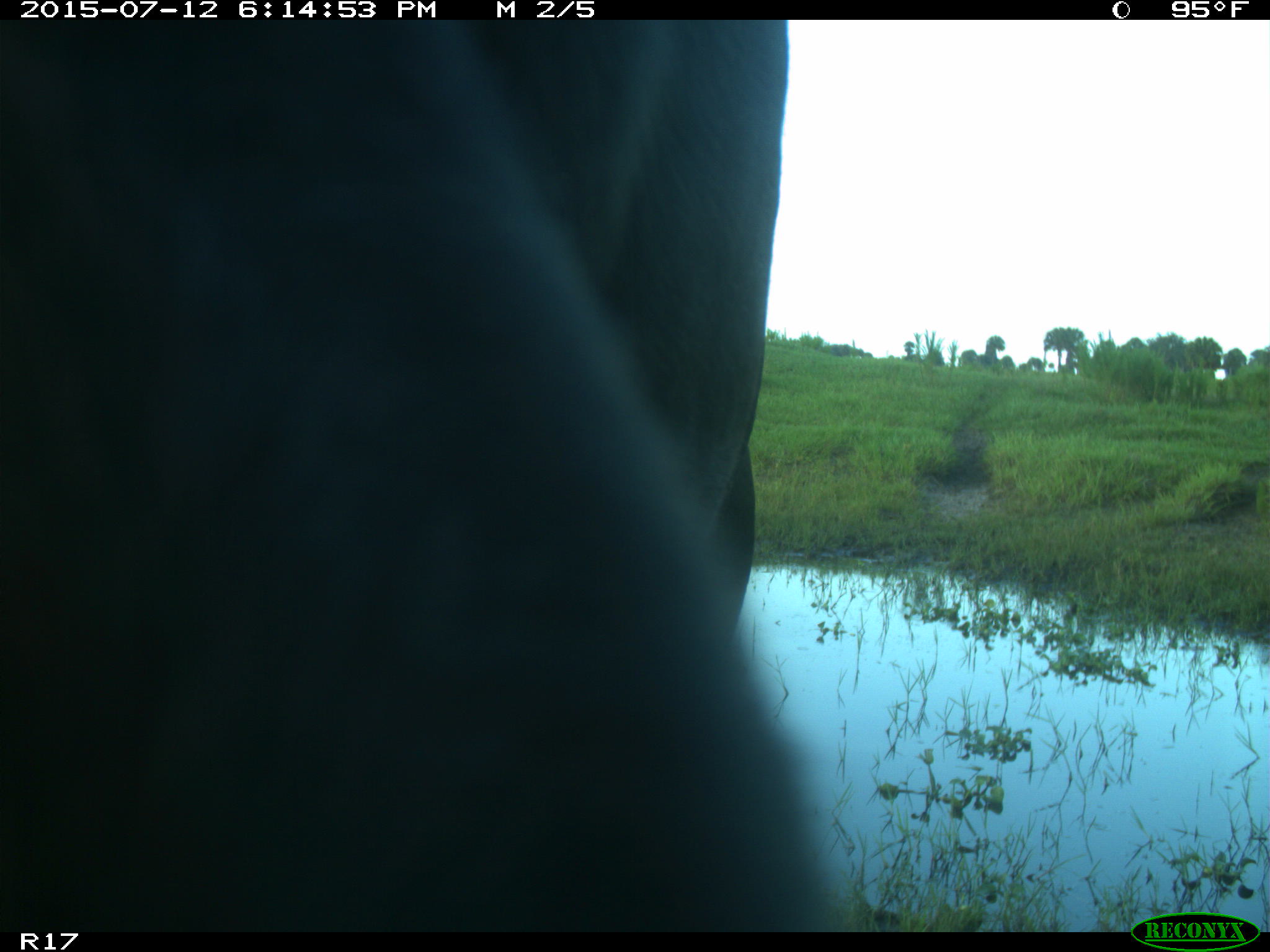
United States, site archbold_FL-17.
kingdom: Animalia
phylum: Chordata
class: Mammalia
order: Artiodactyla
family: Bovidae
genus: Bos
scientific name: Bos taurus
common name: domestic cow